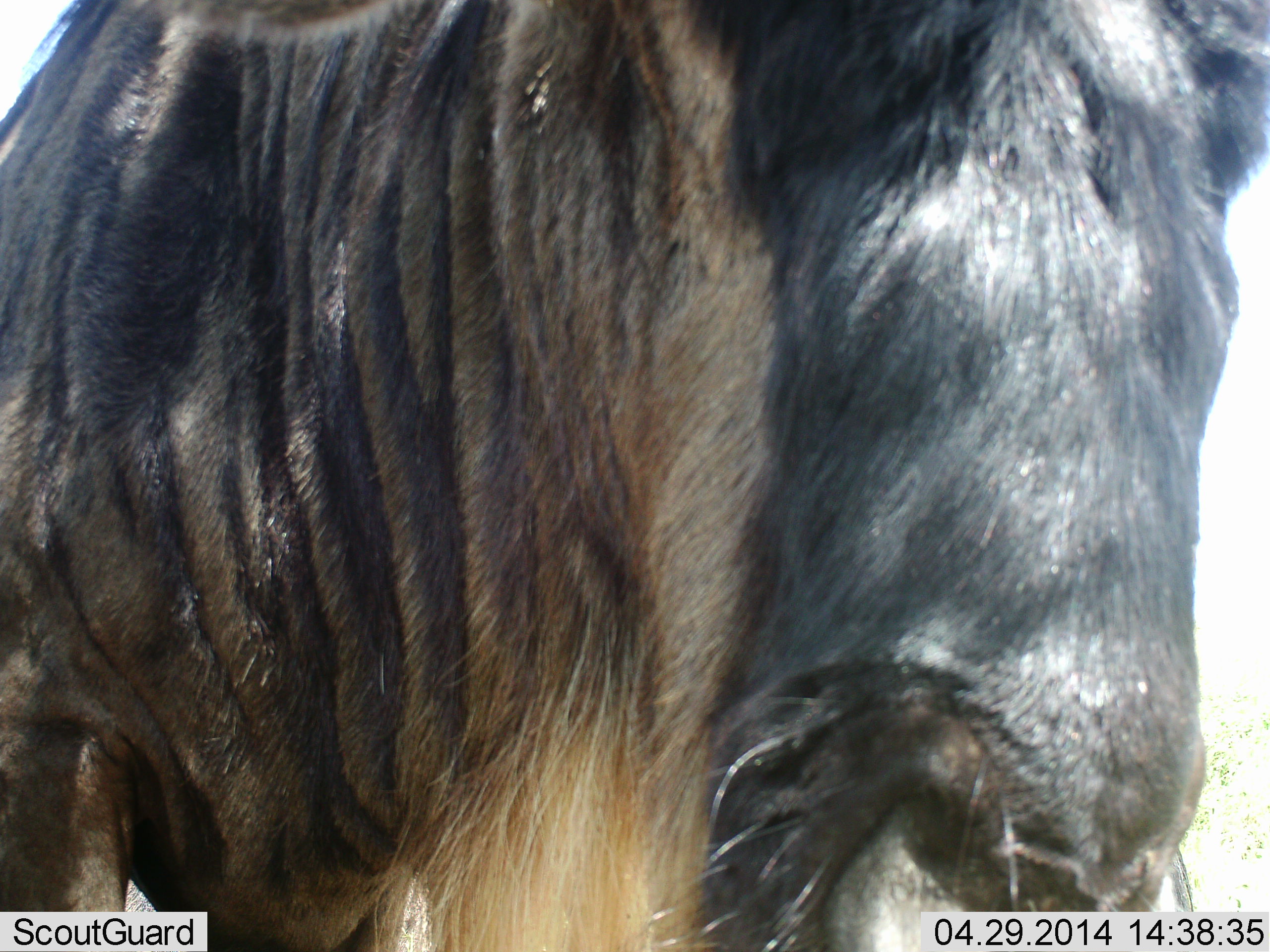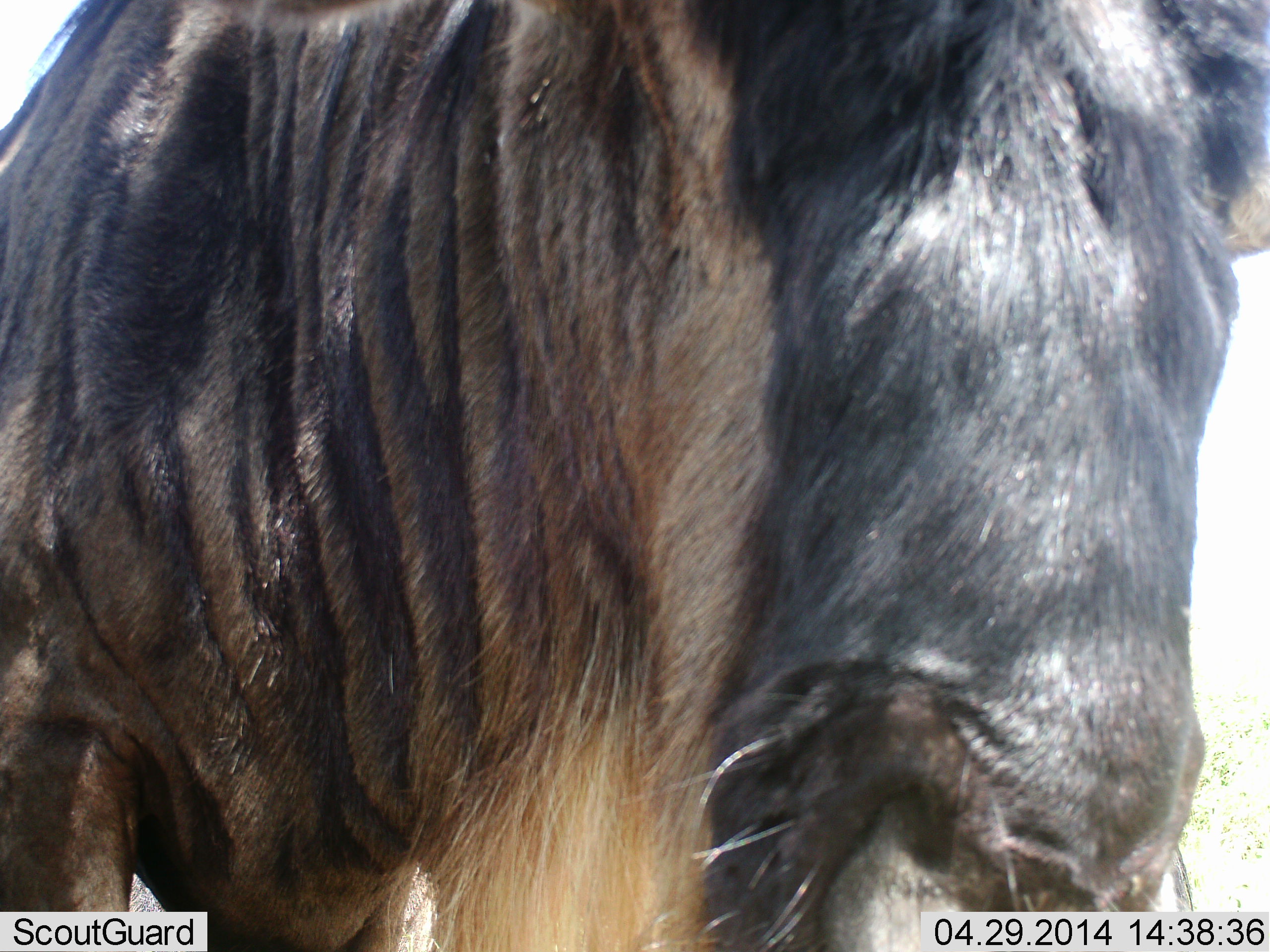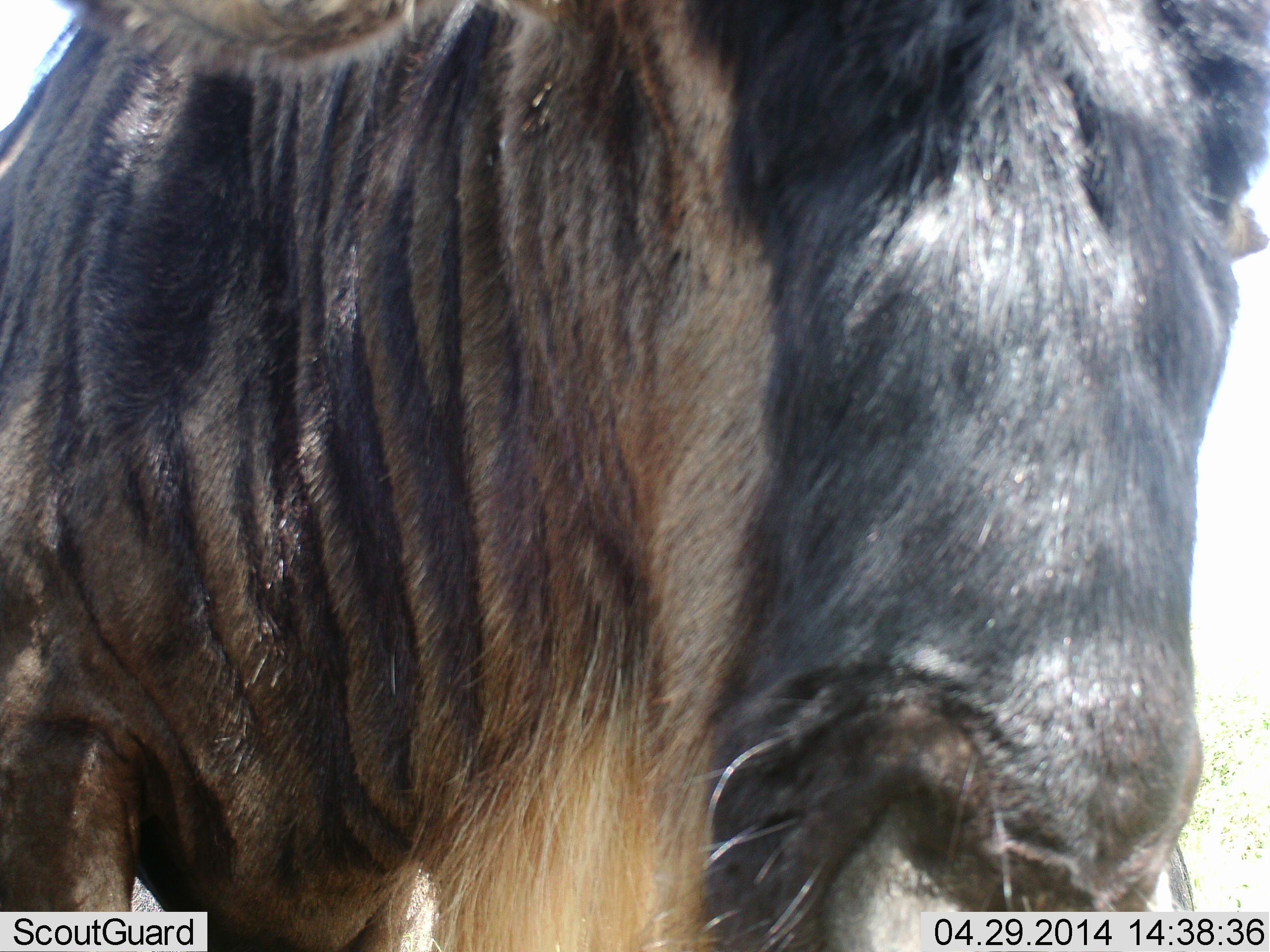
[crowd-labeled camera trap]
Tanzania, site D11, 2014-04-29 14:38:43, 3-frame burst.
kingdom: Animalia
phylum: Chordata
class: Mammalia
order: Artiodactyla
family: Bovidae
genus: Connochaetes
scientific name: Connochaetes taurinus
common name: blue wildebeest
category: wildebeest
Wildebeest (blue wildebeest) (Connochaetes taurinus), count 1. Behavior (volunteer vote fractions): standing 100%, resting 0%, moving 0%, interacting 0%. Young present (vote fraction): 0%. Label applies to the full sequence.